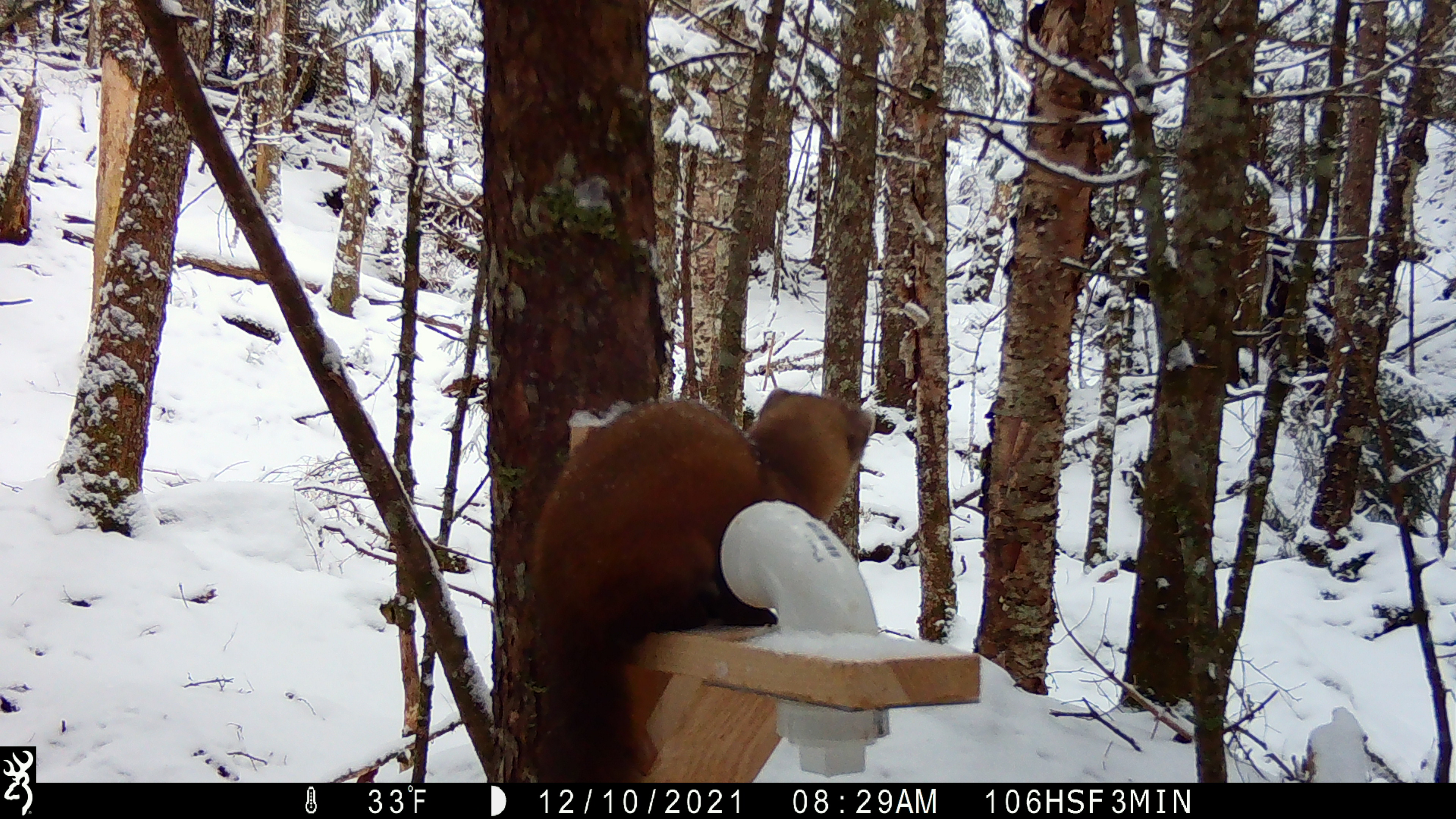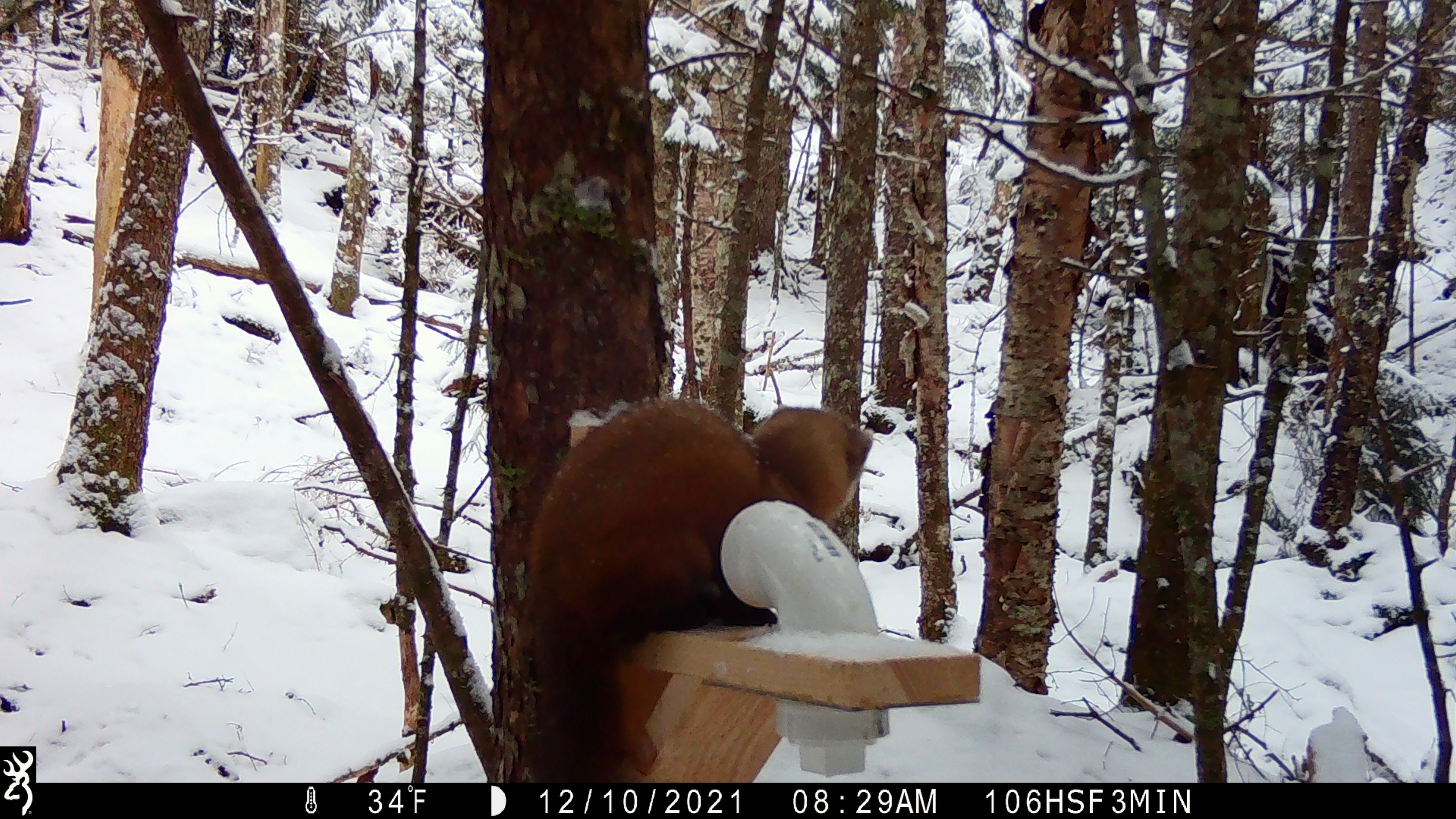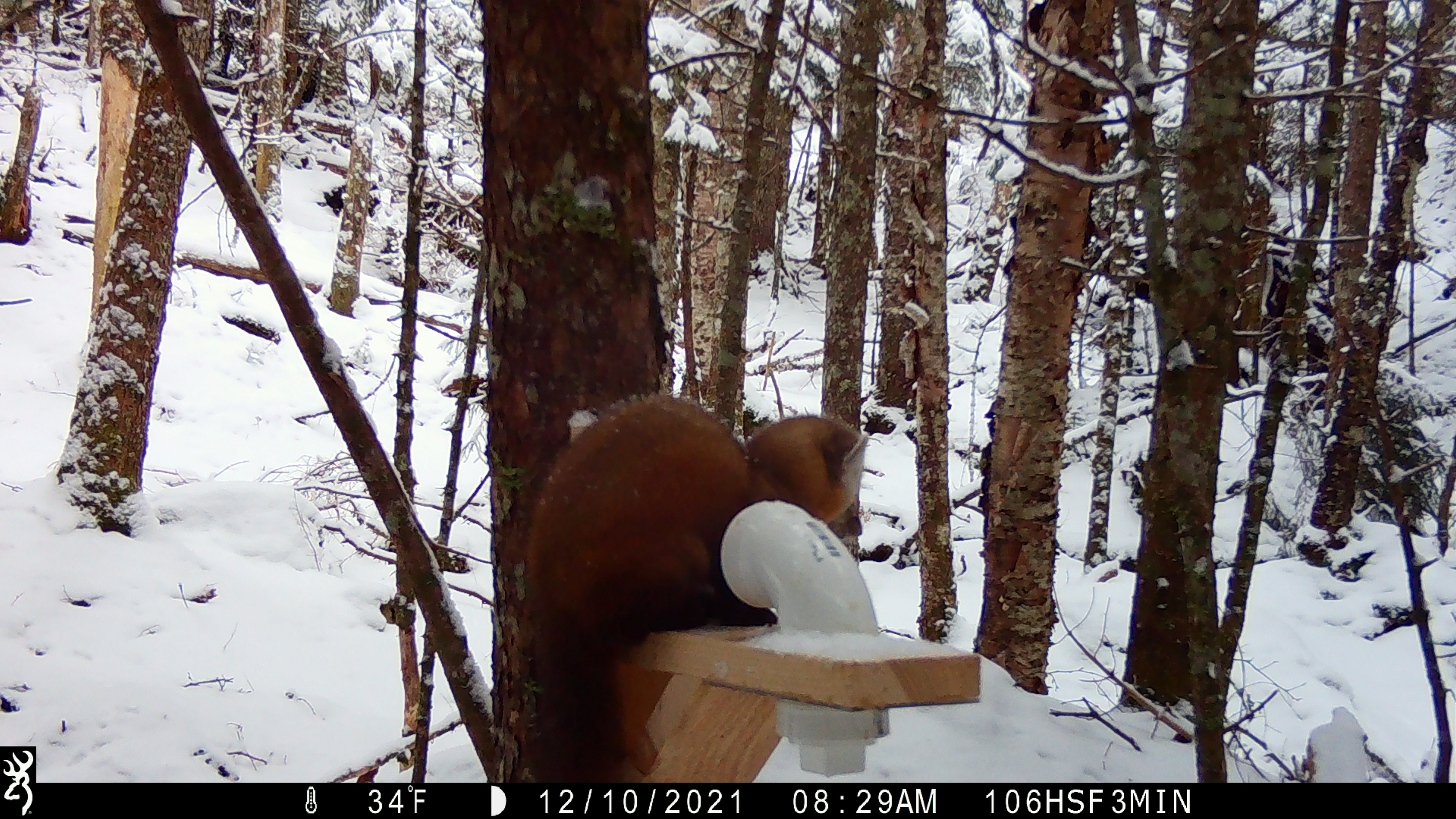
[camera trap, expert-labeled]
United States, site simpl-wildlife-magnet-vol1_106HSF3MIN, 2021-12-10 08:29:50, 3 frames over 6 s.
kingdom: Animalia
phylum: Chordata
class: Mammalia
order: Carnivora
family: Mustelidae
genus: Martes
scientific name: Martes americana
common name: american marten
American marten (Martes americana).